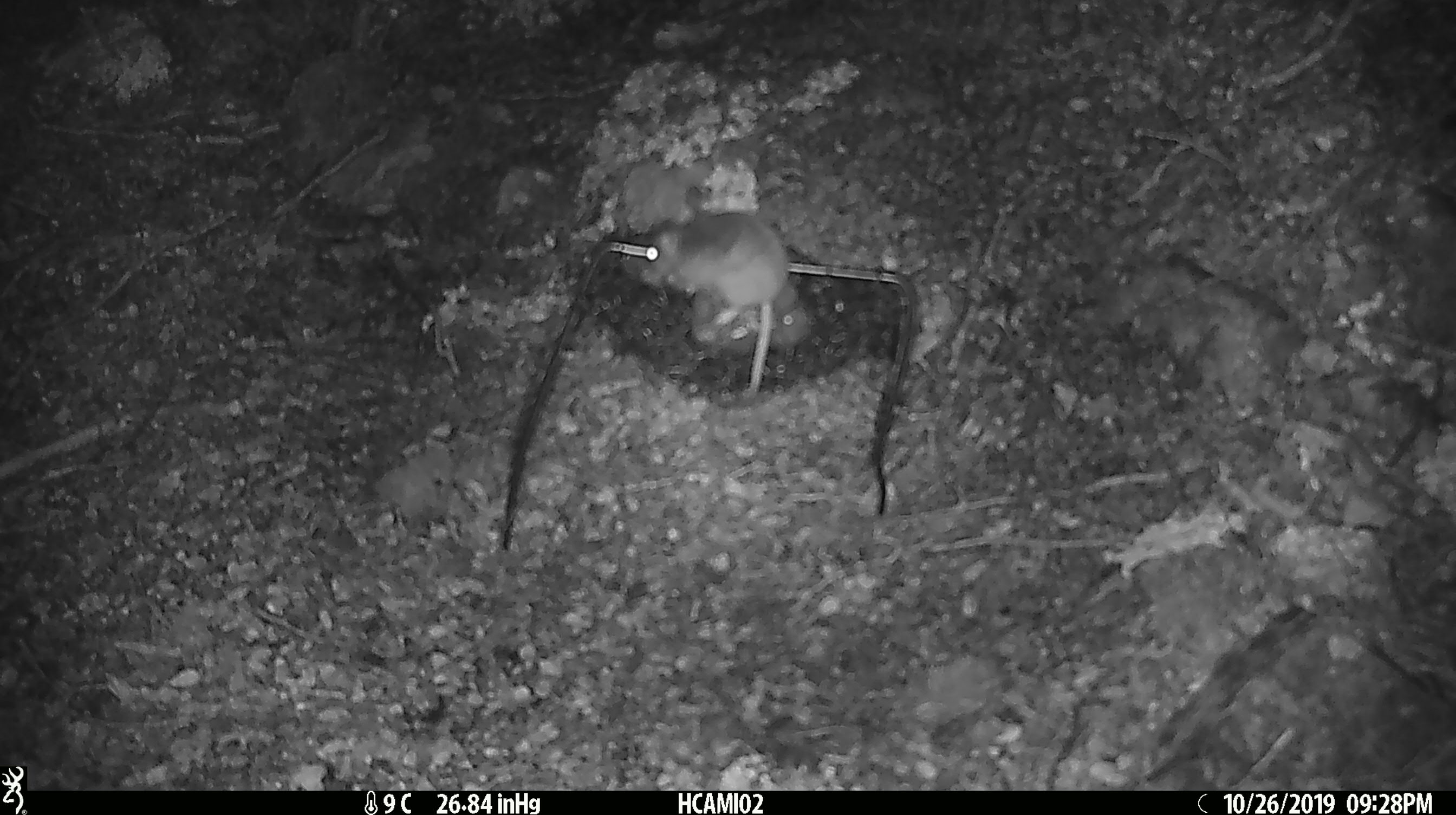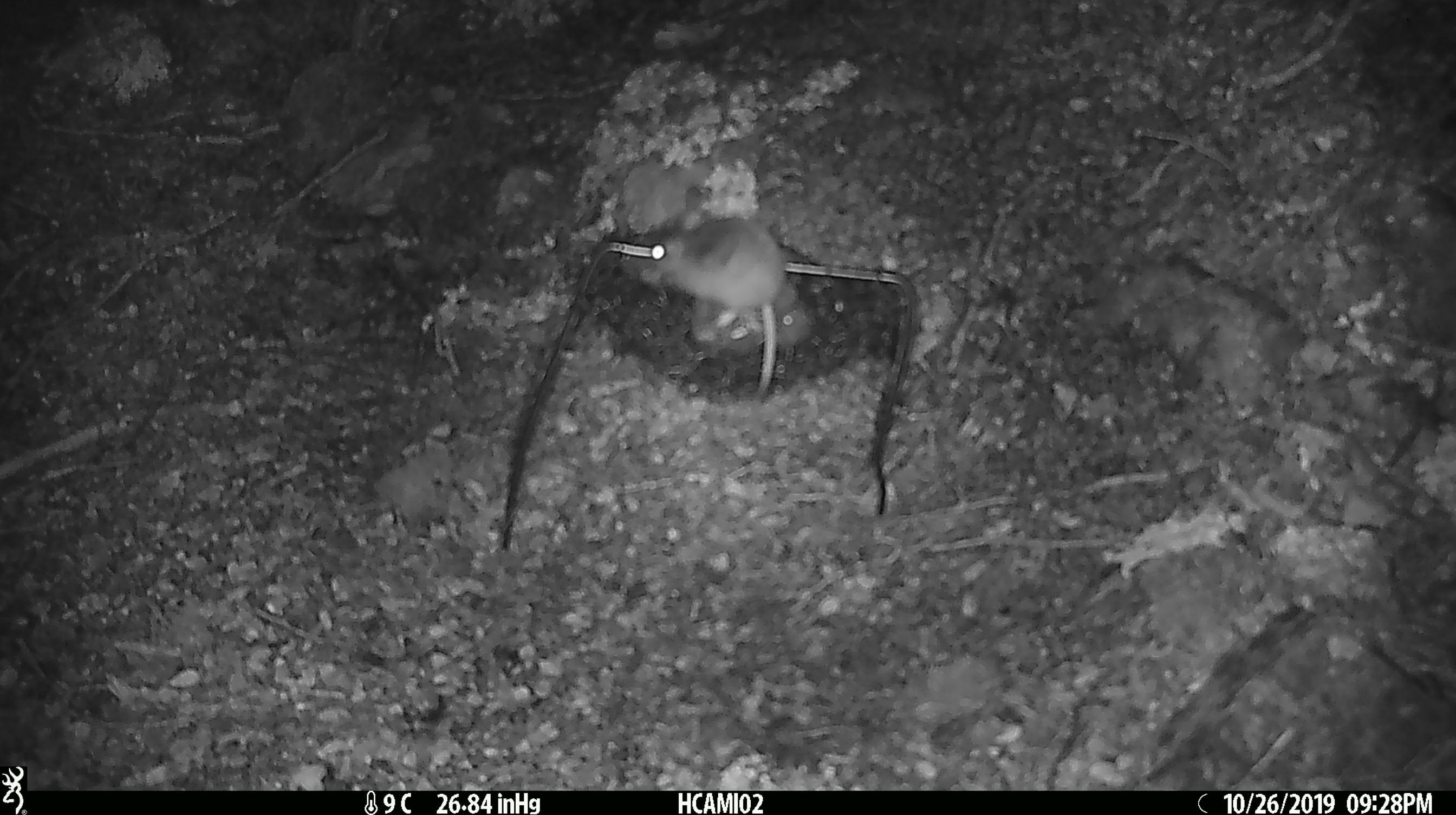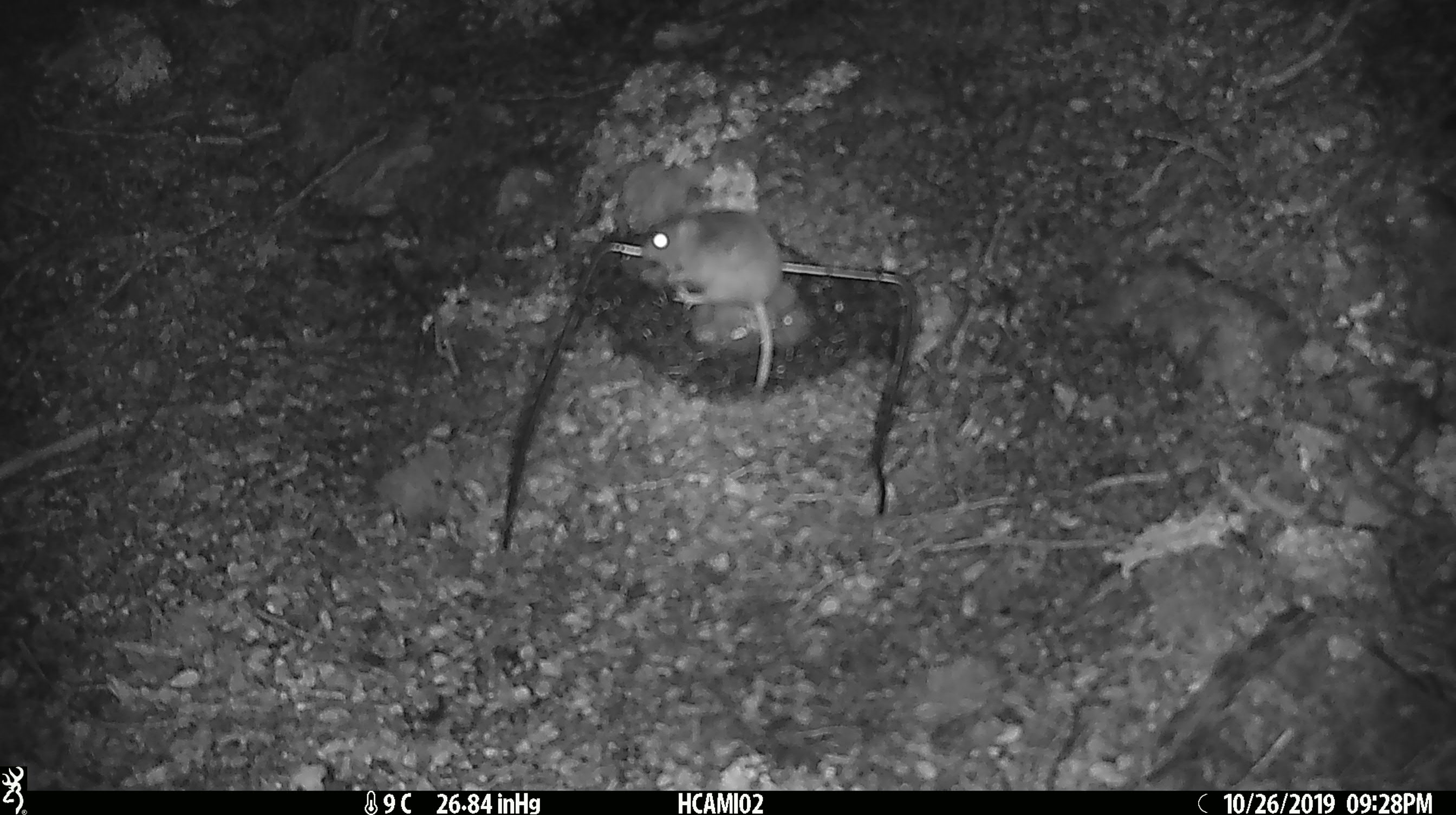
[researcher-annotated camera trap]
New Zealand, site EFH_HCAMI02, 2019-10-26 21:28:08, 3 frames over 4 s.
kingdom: Animalia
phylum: Chordata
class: Mammalia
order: Rodentia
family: Muridae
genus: Mus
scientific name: Mus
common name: mouse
Mouse (Mus).